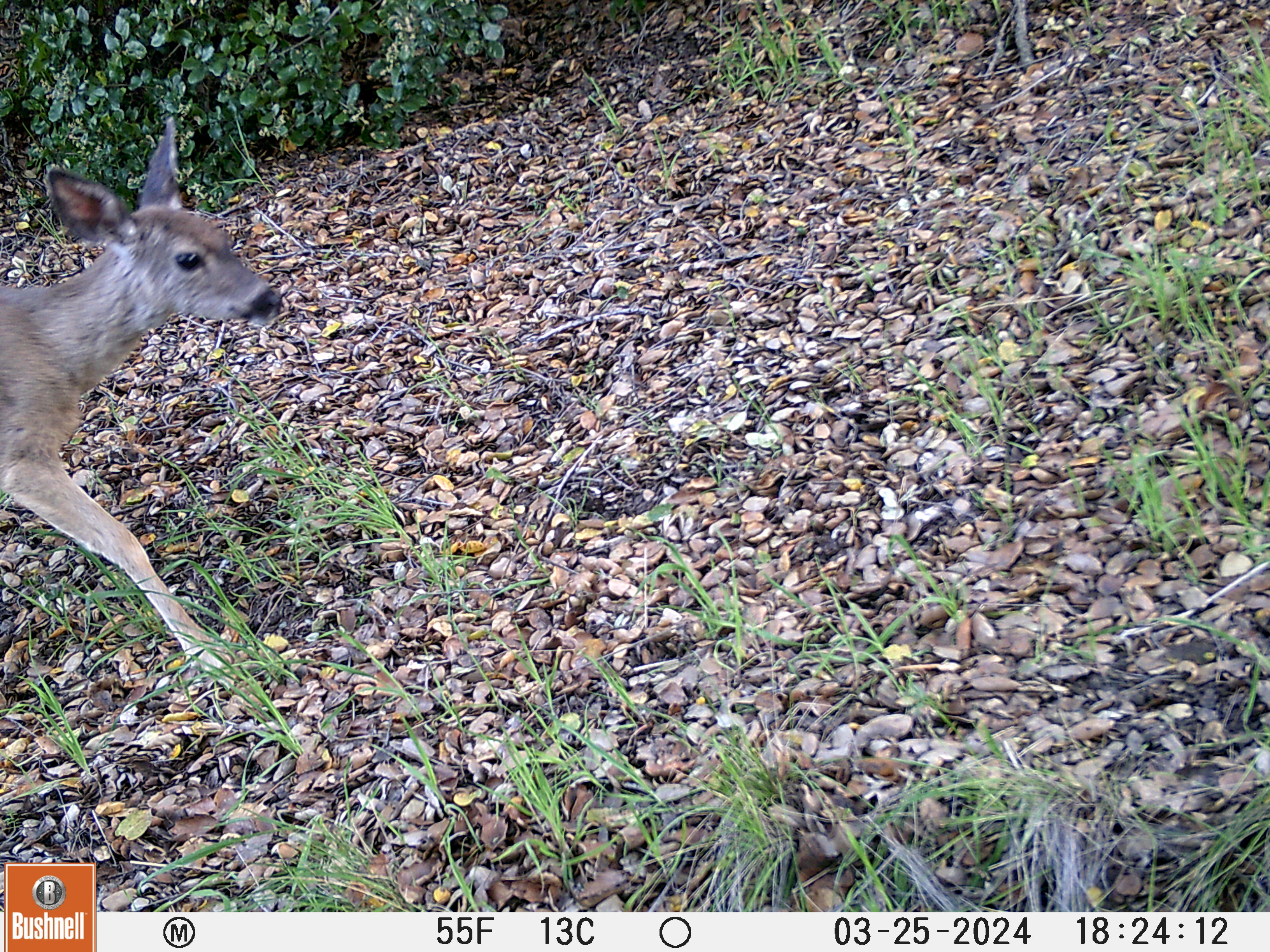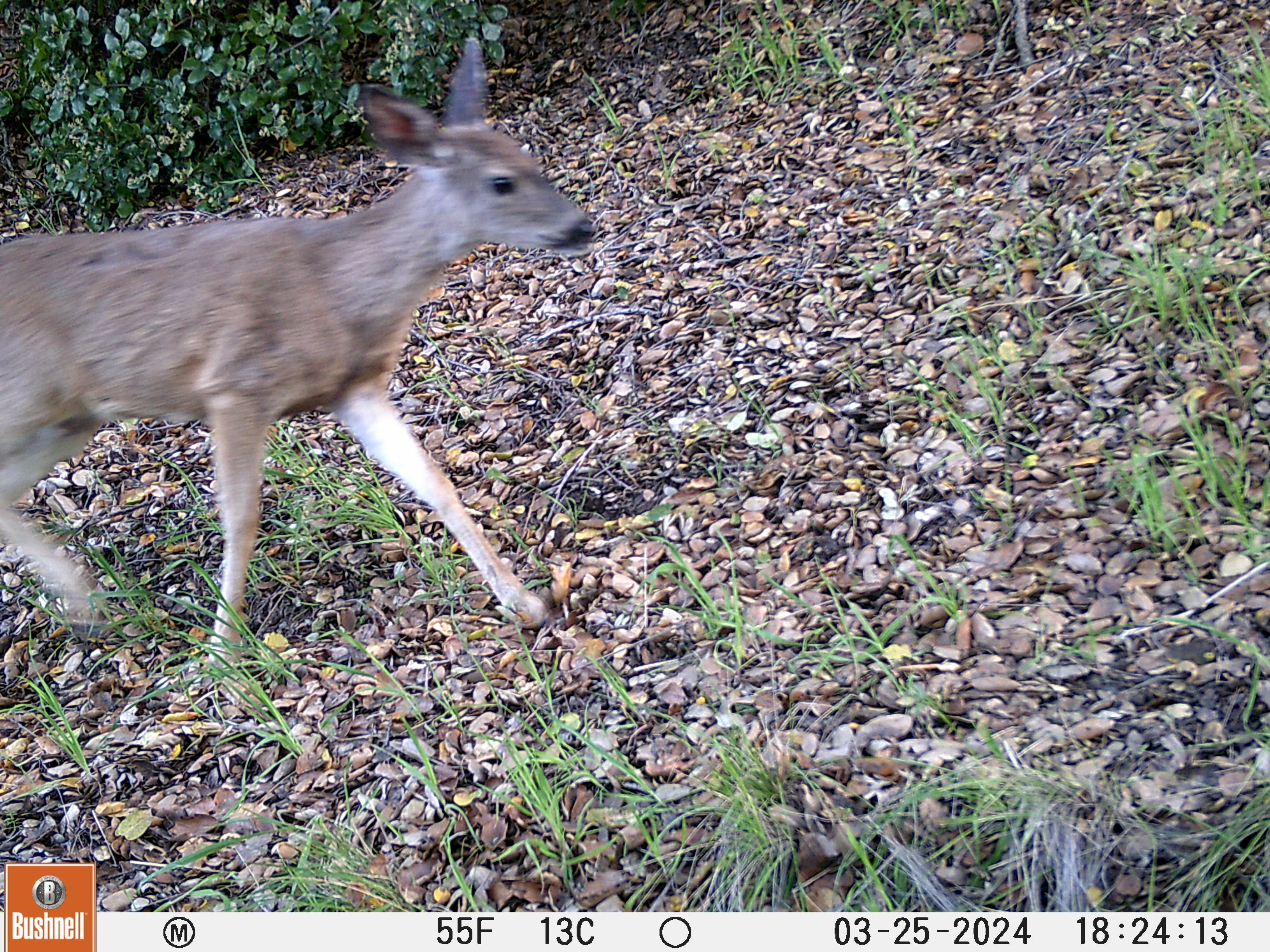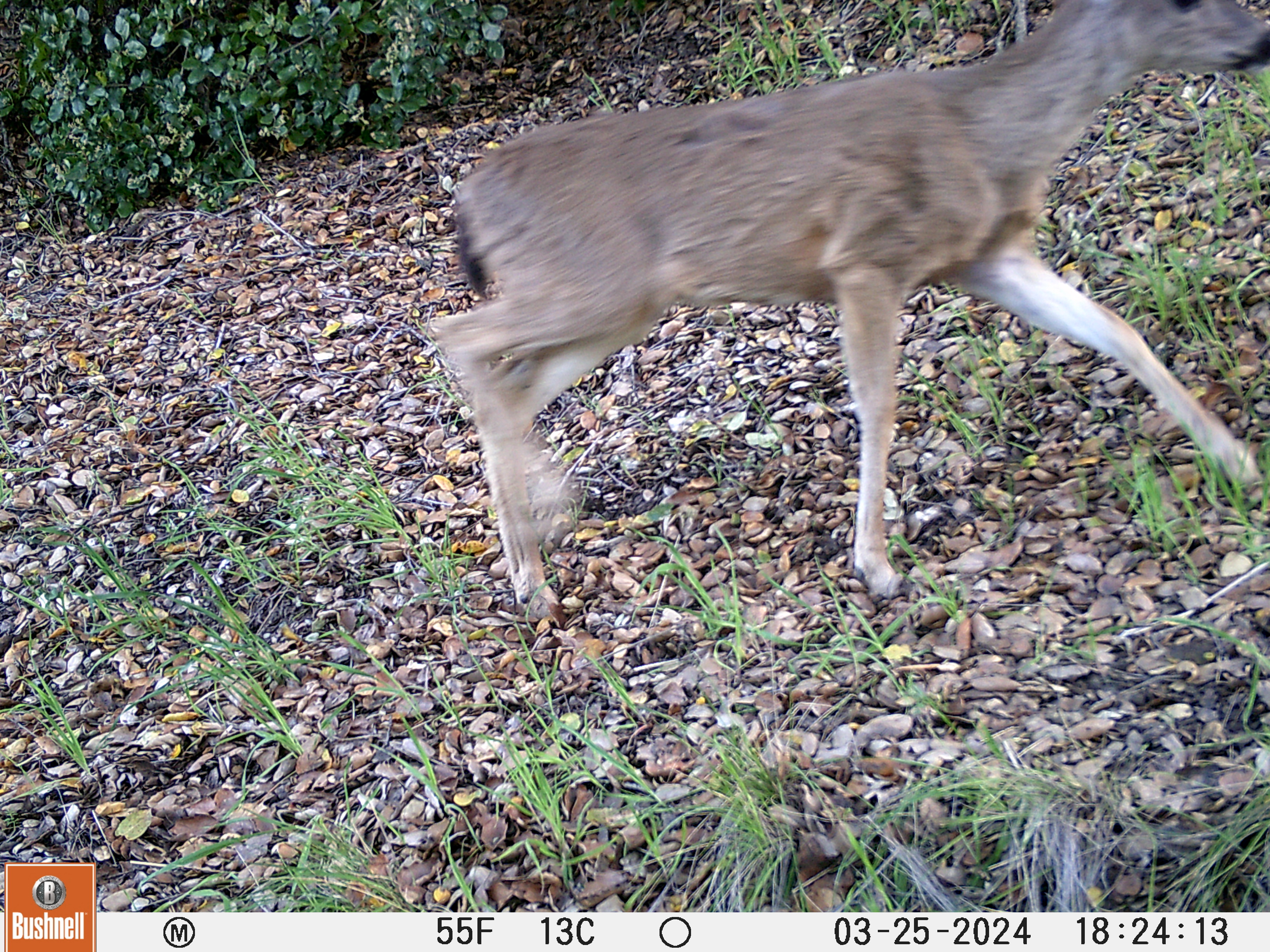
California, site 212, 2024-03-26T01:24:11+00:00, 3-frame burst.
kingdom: Animalia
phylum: Chordata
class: Mammalia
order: Artiodactyla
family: Cervidae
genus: Odocoileus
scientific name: Odocoileus hemionus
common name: mule deer